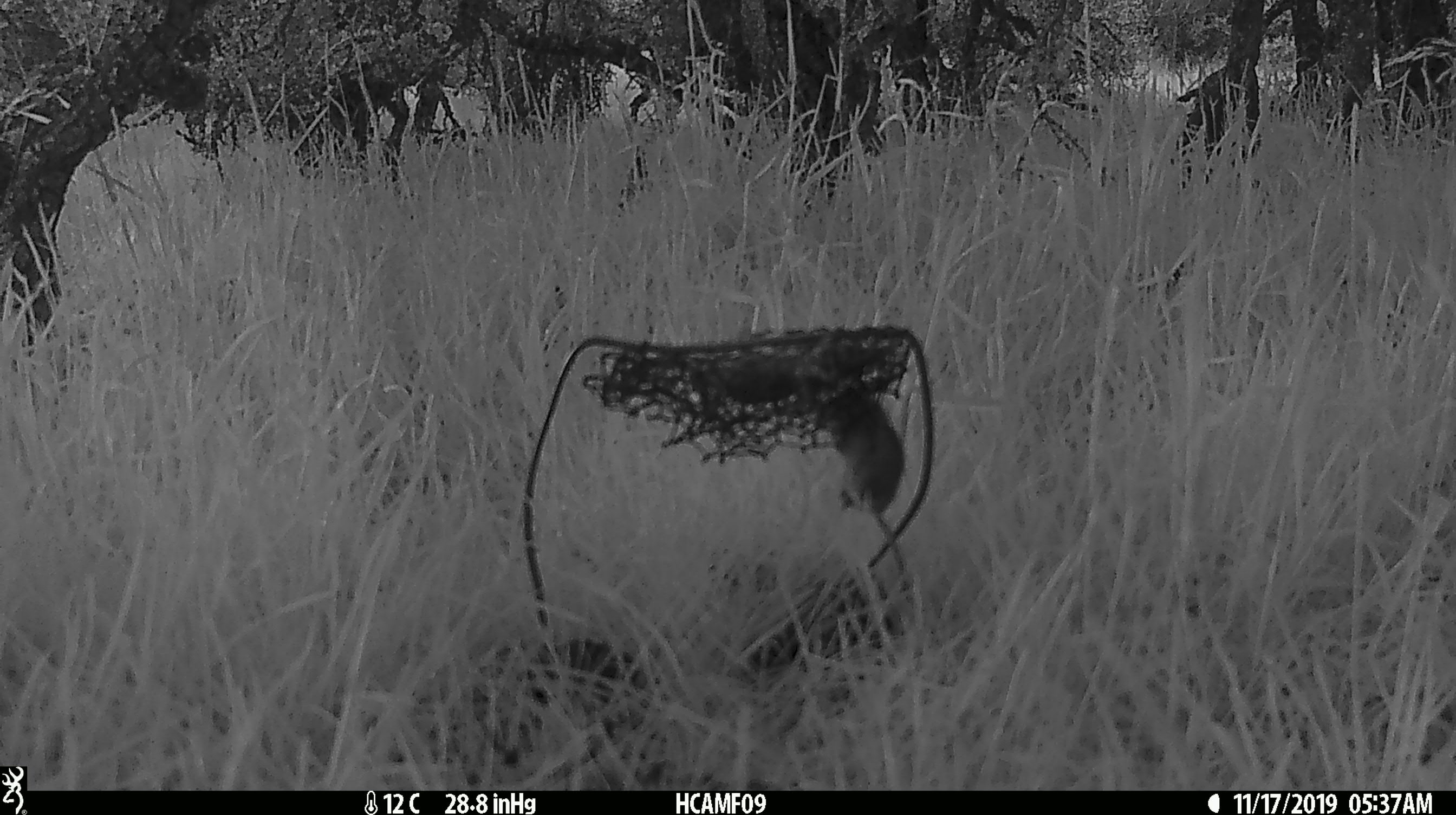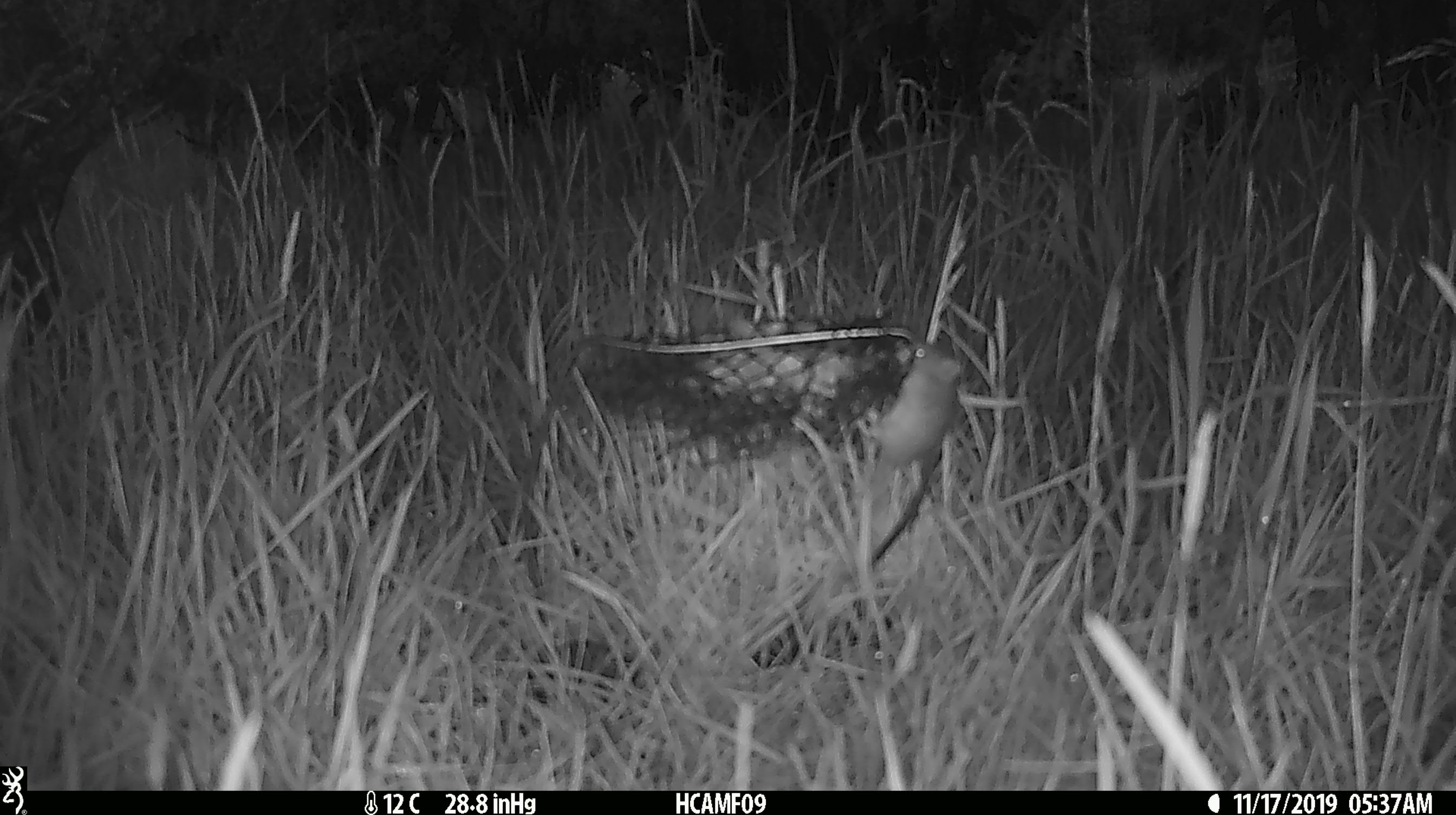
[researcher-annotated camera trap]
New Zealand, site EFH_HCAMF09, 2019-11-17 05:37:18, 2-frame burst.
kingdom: Animalia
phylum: Chordata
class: Mammalia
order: Rodentia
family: Muridae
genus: Mus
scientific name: Mus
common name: mouse